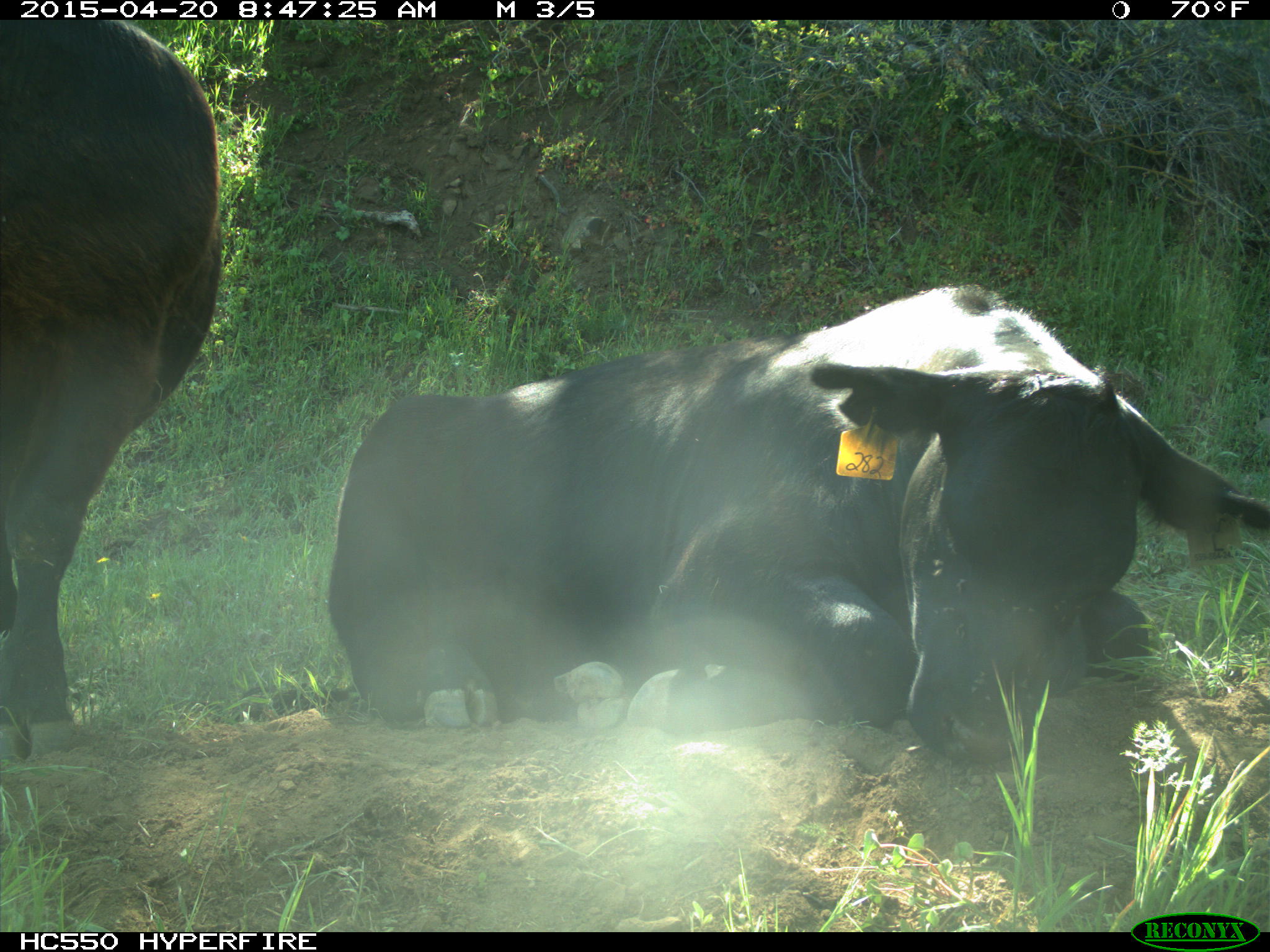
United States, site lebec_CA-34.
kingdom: Animalia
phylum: Chordata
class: Mammalia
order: Artiodactyla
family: Bovidae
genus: Bos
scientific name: Bos taurus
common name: domestic cow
Bos taurus (domestic cow).